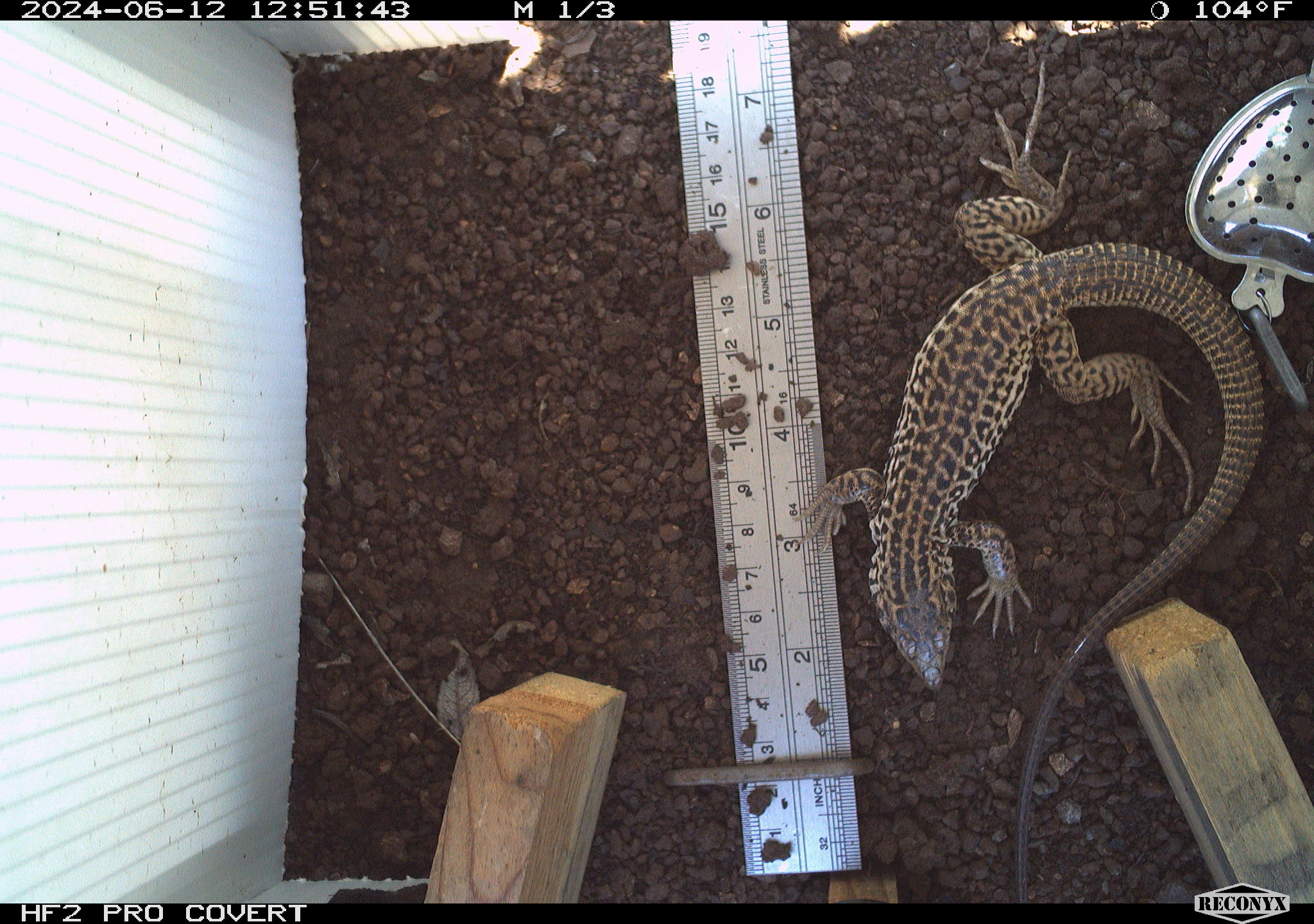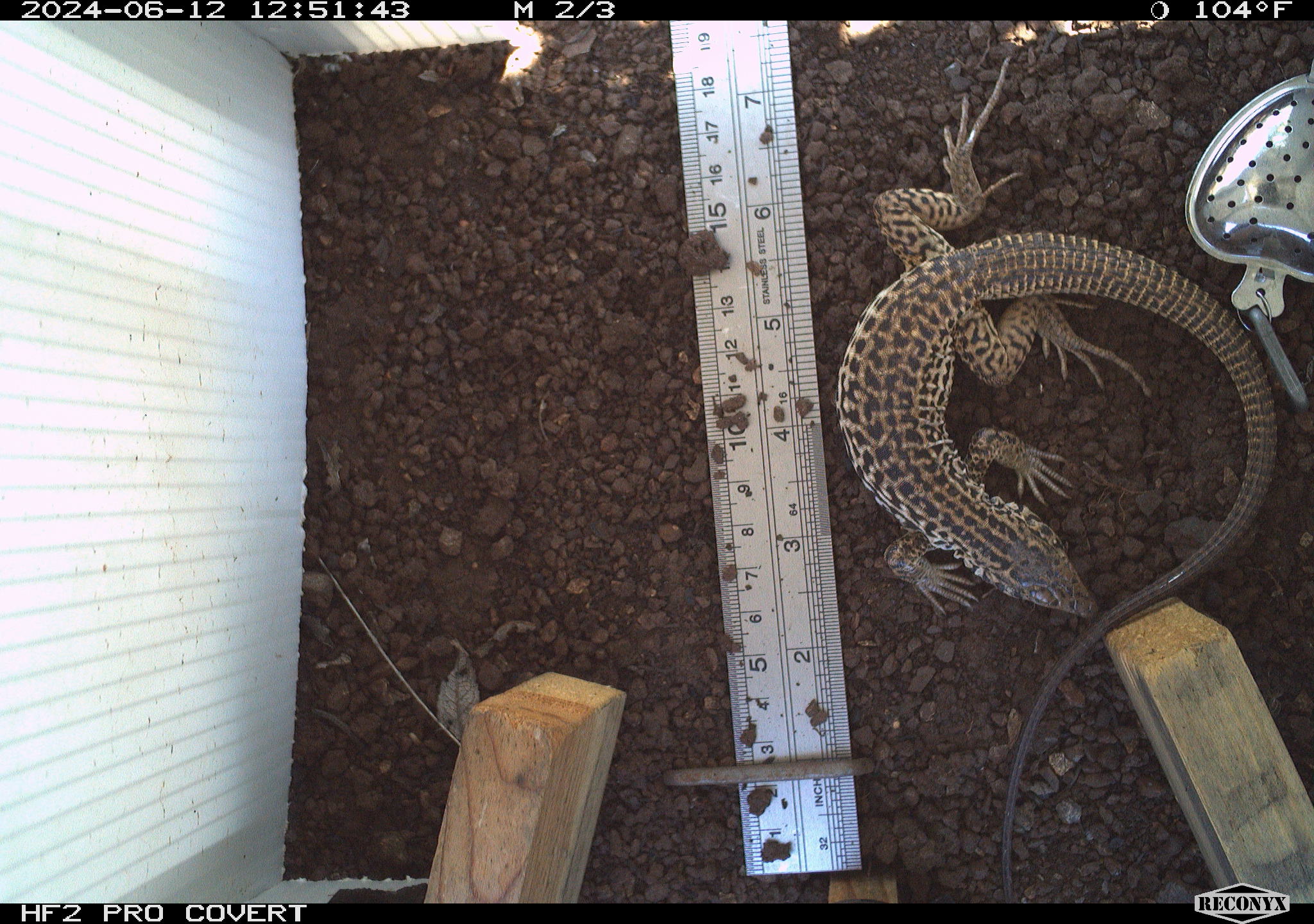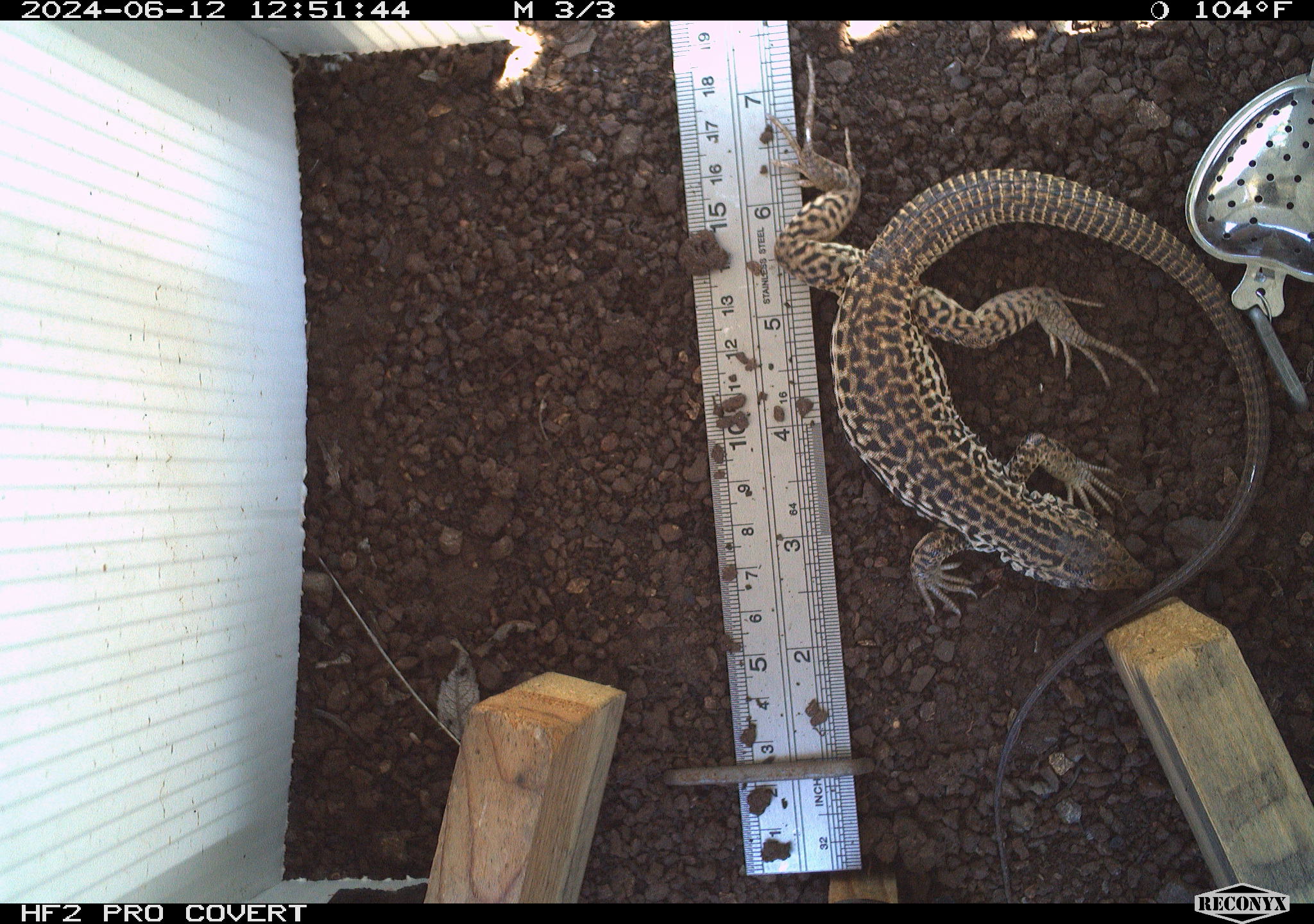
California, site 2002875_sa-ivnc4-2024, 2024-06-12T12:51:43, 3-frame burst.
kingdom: Animalia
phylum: Chordata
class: Reptilia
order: Squamata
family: Teiidae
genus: Aspidoscelis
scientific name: Aspidoscelis tigris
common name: western whiptail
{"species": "western whiptail (Aspidoscelis tigris)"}